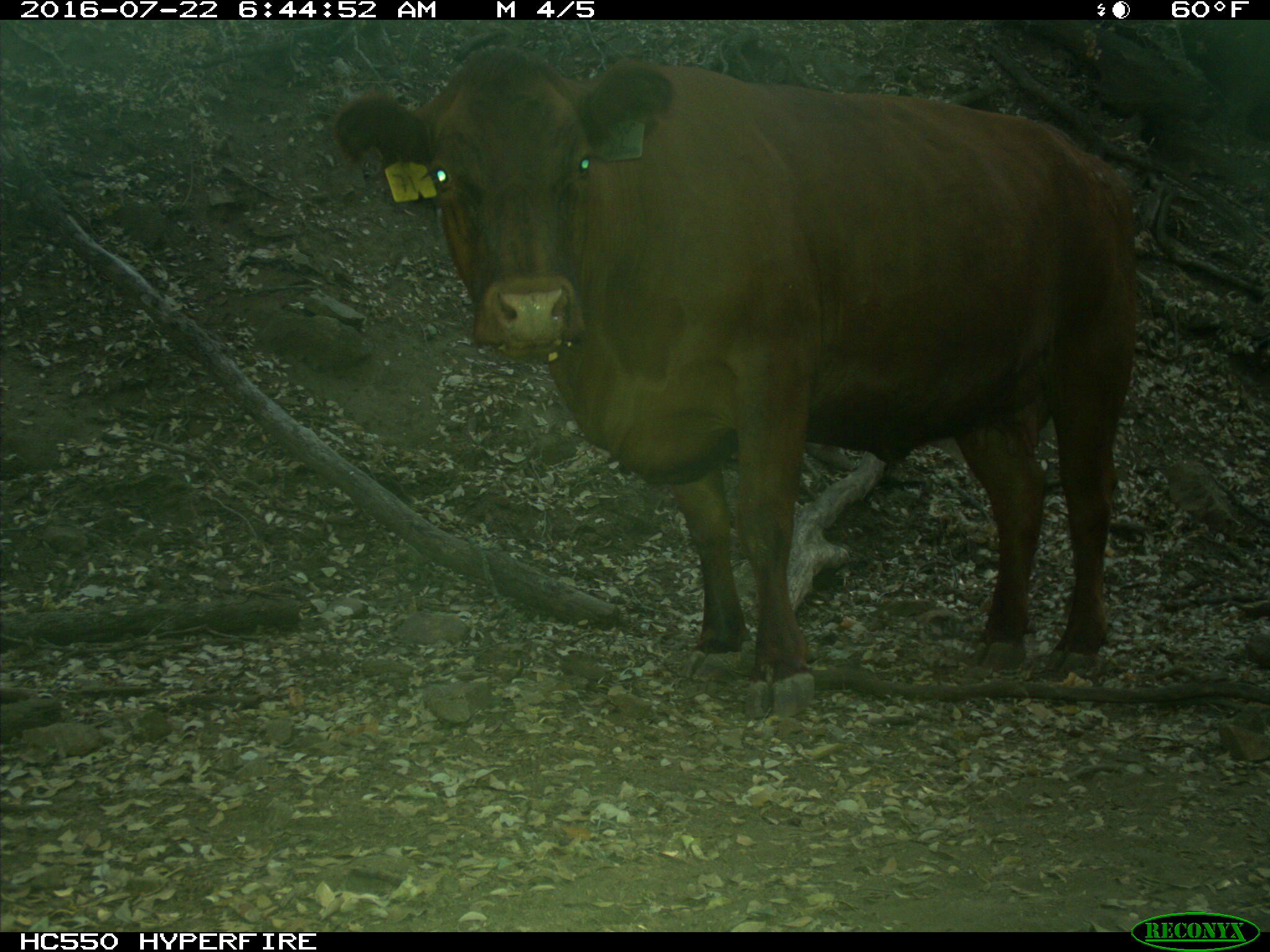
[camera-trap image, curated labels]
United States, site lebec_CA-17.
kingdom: Animalia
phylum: Chordata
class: Mammalia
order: Artiodactyla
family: Bovidae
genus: Bos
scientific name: Bos taurus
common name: domestic cow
Bos taurus (domestic cow).